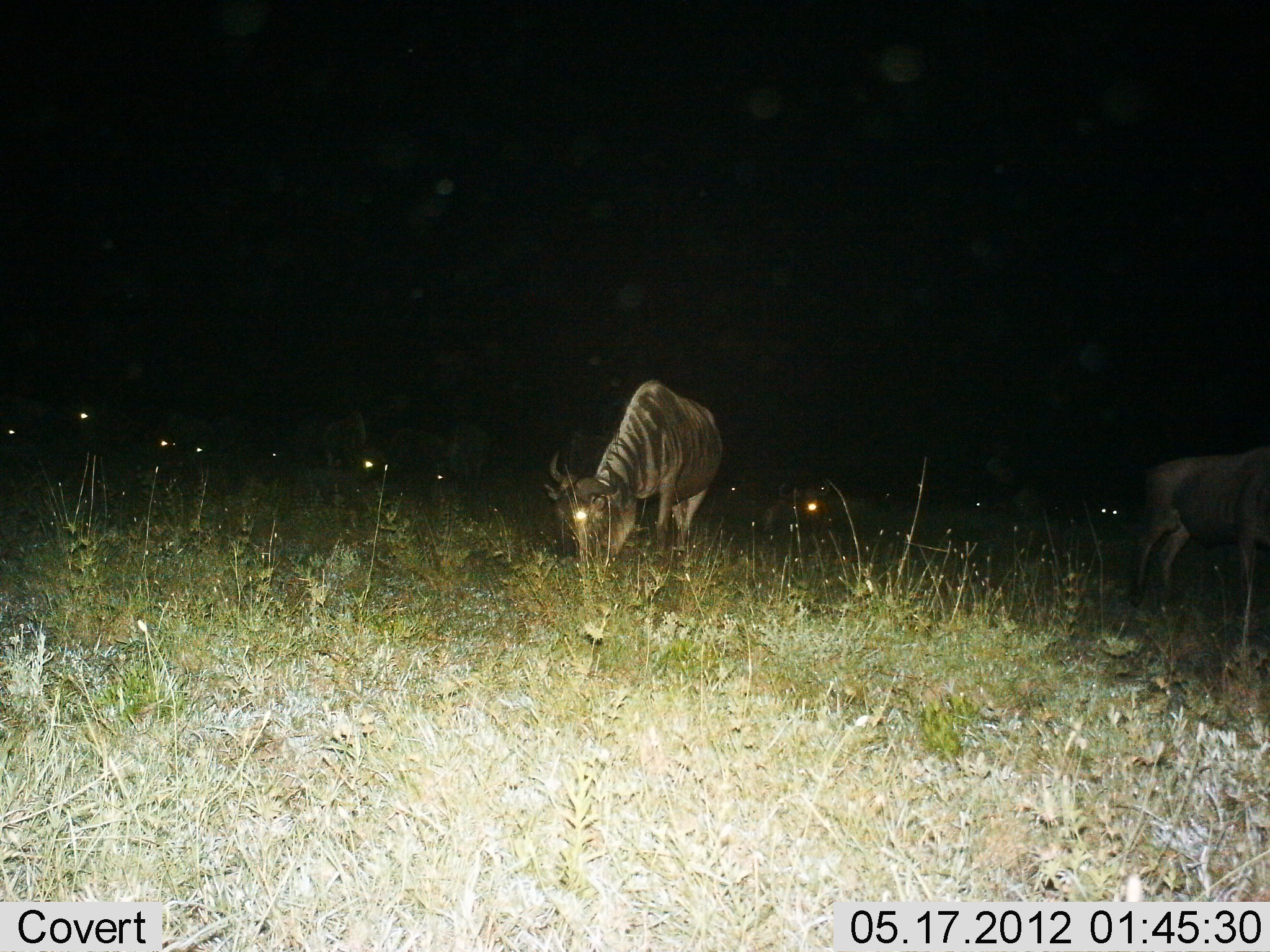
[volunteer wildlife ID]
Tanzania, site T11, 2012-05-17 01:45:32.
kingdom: Animalia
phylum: Chordata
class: Mammalia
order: Artiodactyla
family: Bovidae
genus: Connochaetes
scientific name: Connochaetes taurinus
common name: blue wildebeest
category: wildebeest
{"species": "wildebeest (blue wildebeest) (Connochaetes taurinus)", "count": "11-50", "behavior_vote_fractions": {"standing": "30%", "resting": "10%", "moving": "0%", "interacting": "0%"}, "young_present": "0%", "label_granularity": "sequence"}